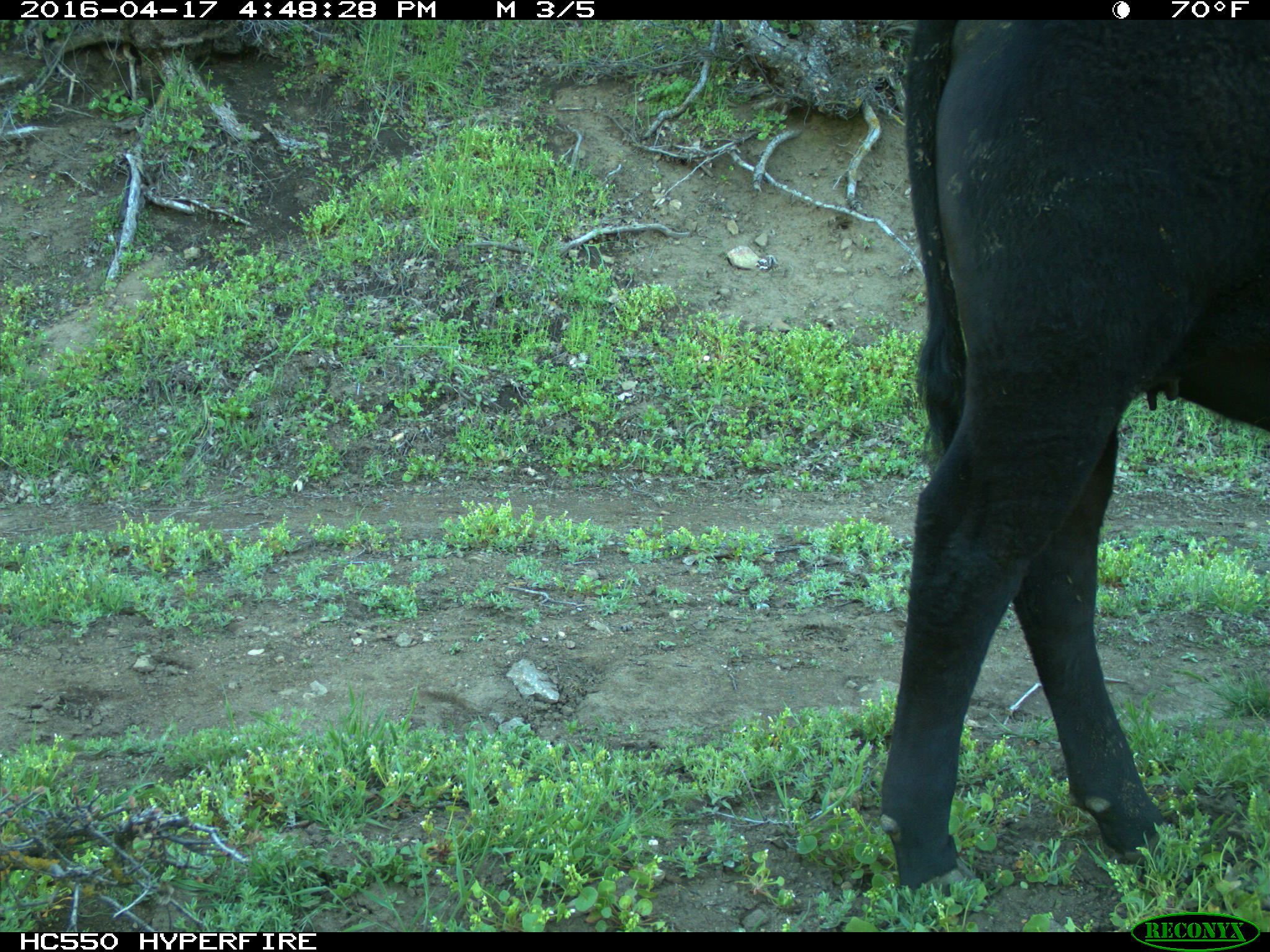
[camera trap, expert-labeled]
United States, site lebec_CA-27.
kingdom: Animalia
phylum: Chordata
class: Mammalia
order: Artiodactyla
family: Bovidae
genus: Bos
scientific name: Bos taurus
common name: domestic cow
Bos taurus (domestic cow).